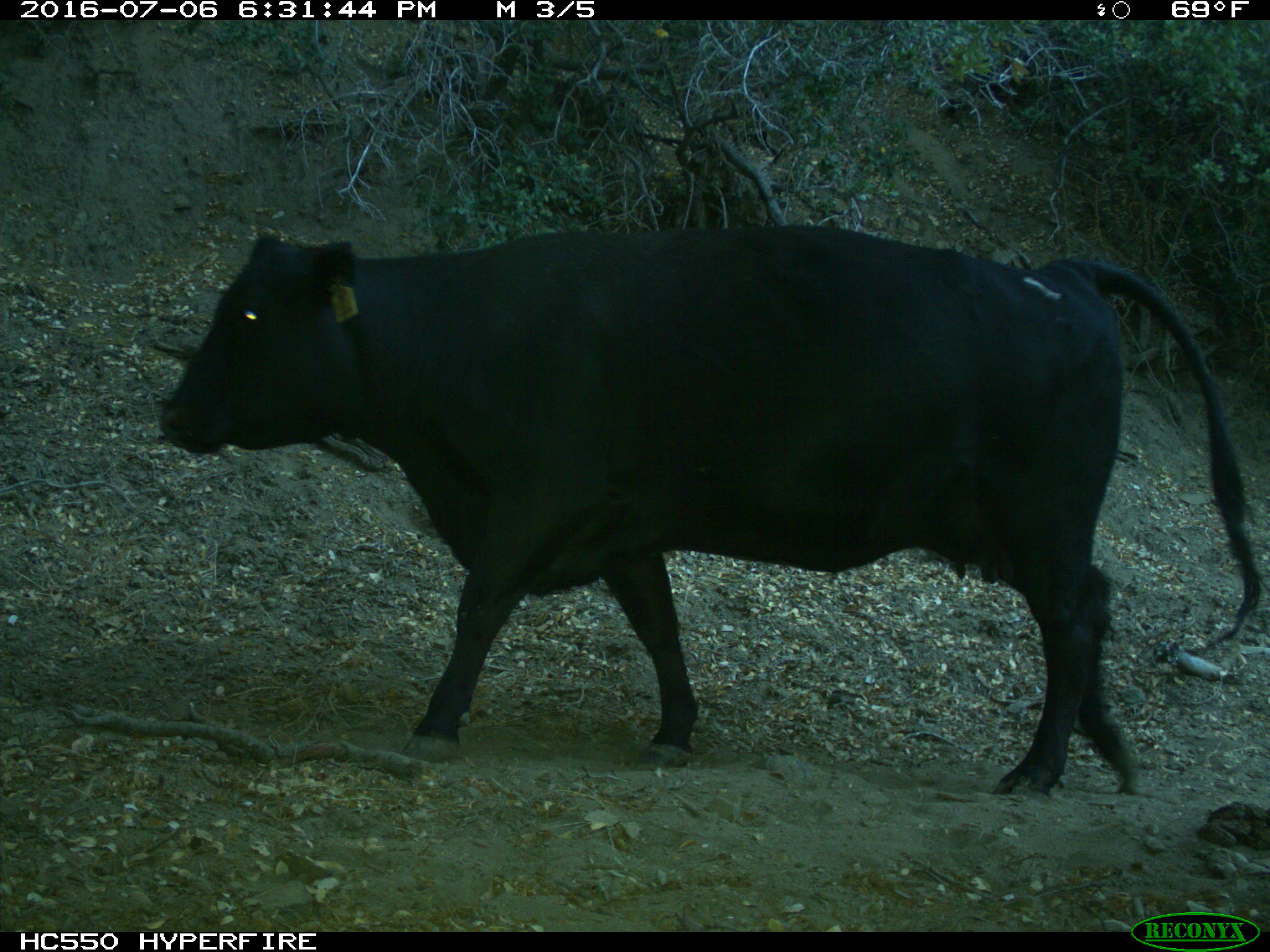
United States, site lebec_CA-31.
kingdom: Animalia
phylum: Chordata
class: Mammalia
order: Artiodactyla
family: Bovidae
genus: Bos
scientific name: Bos taurus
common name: domestic cow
Bos taurus (domestic cow).